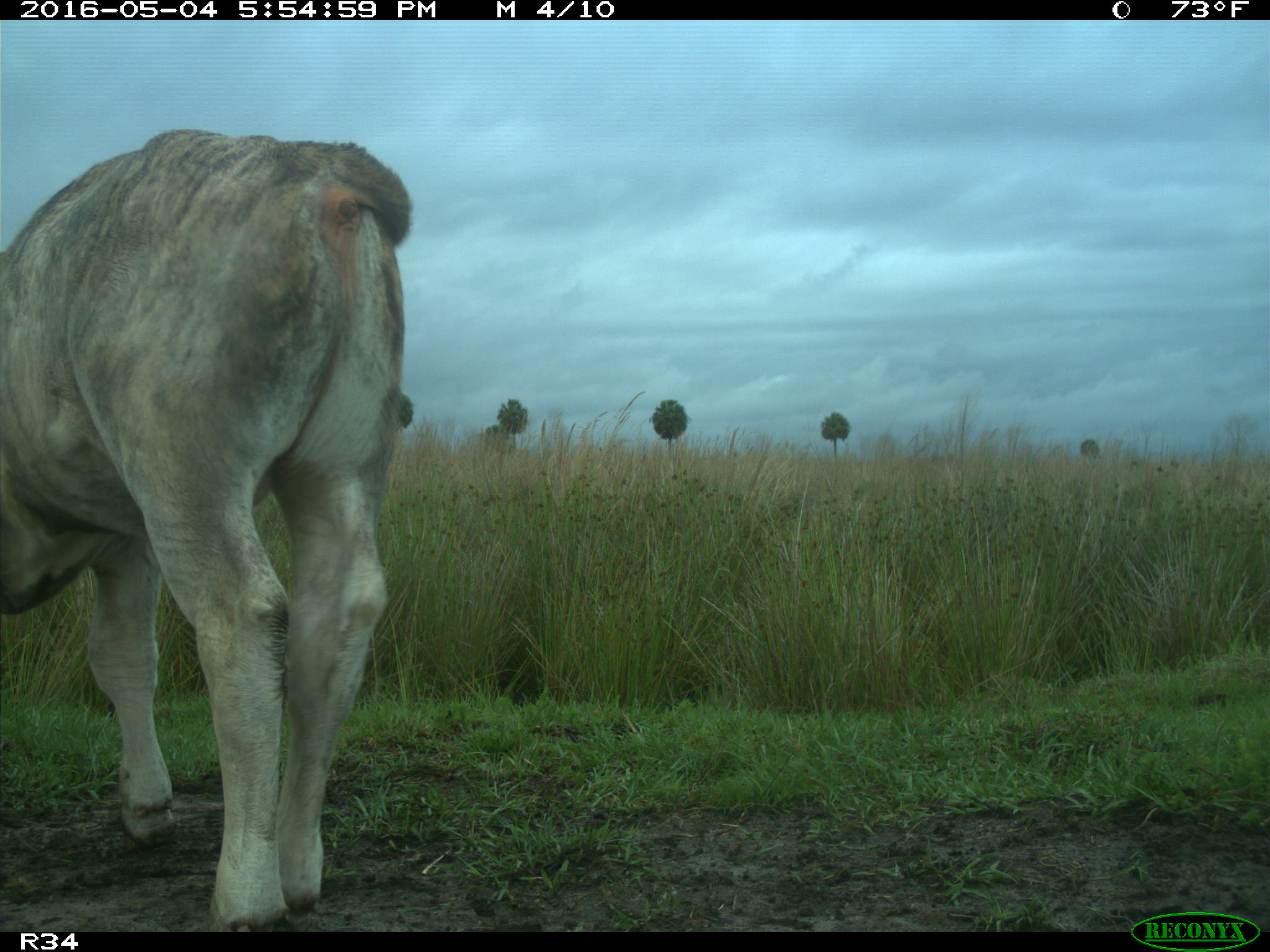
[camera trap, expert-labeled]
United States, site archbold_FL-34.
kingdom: Animalia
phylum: Chordata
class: Mammalia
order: Artiodactyla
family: Bovidae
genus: Bos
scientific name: Bos taurus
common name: domestic cow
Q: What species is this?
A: Bos taurus (domestic cow).